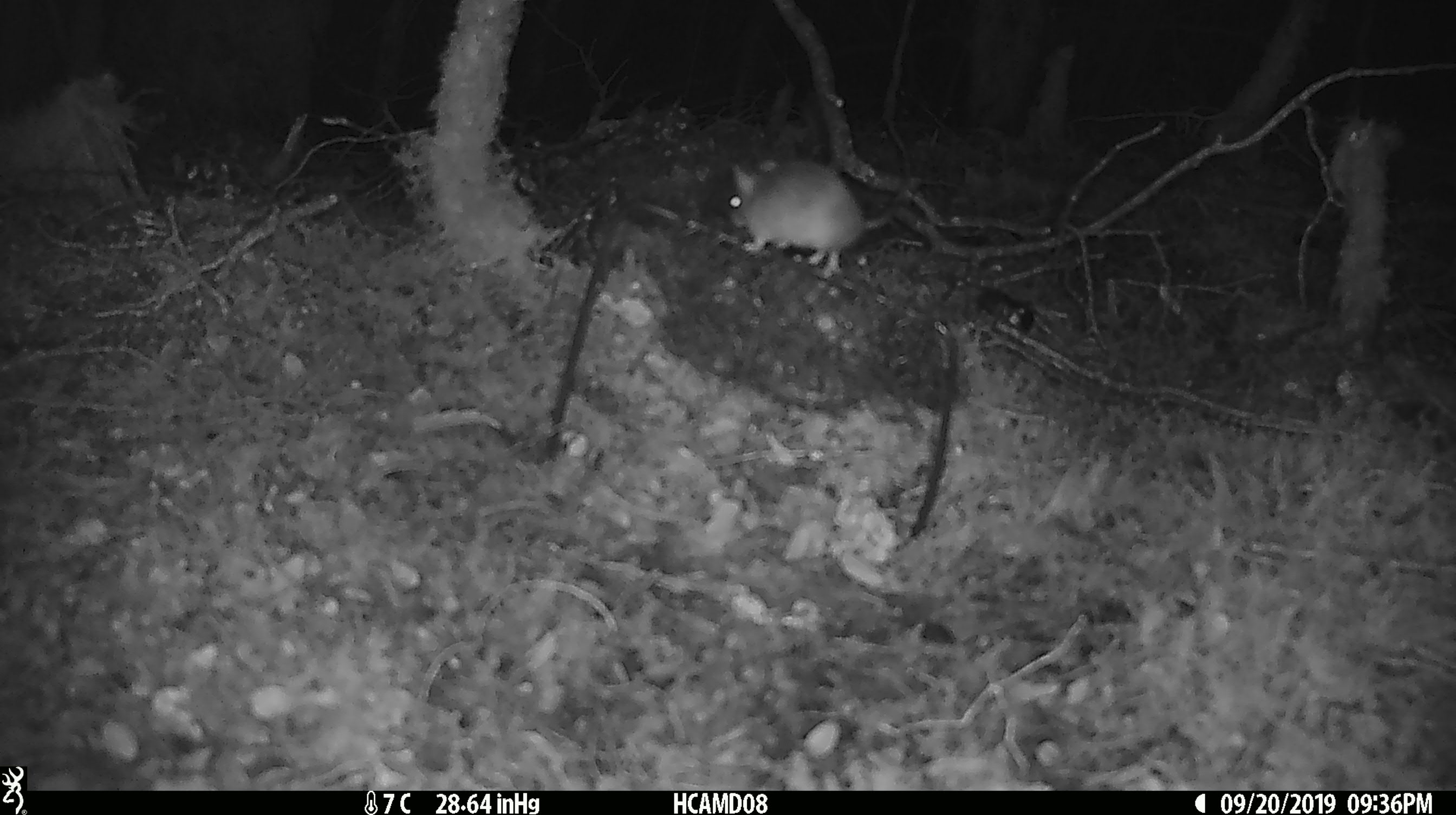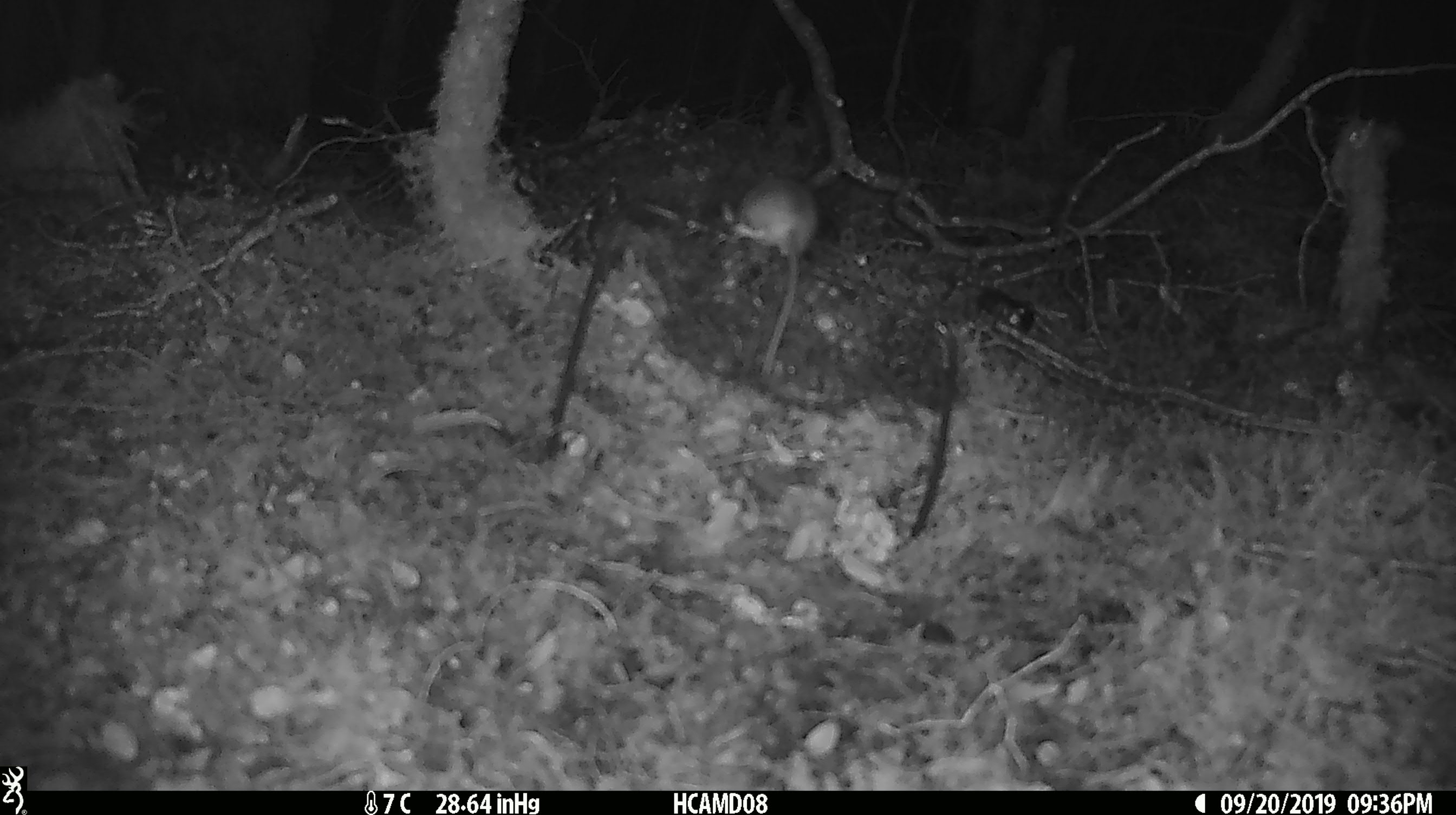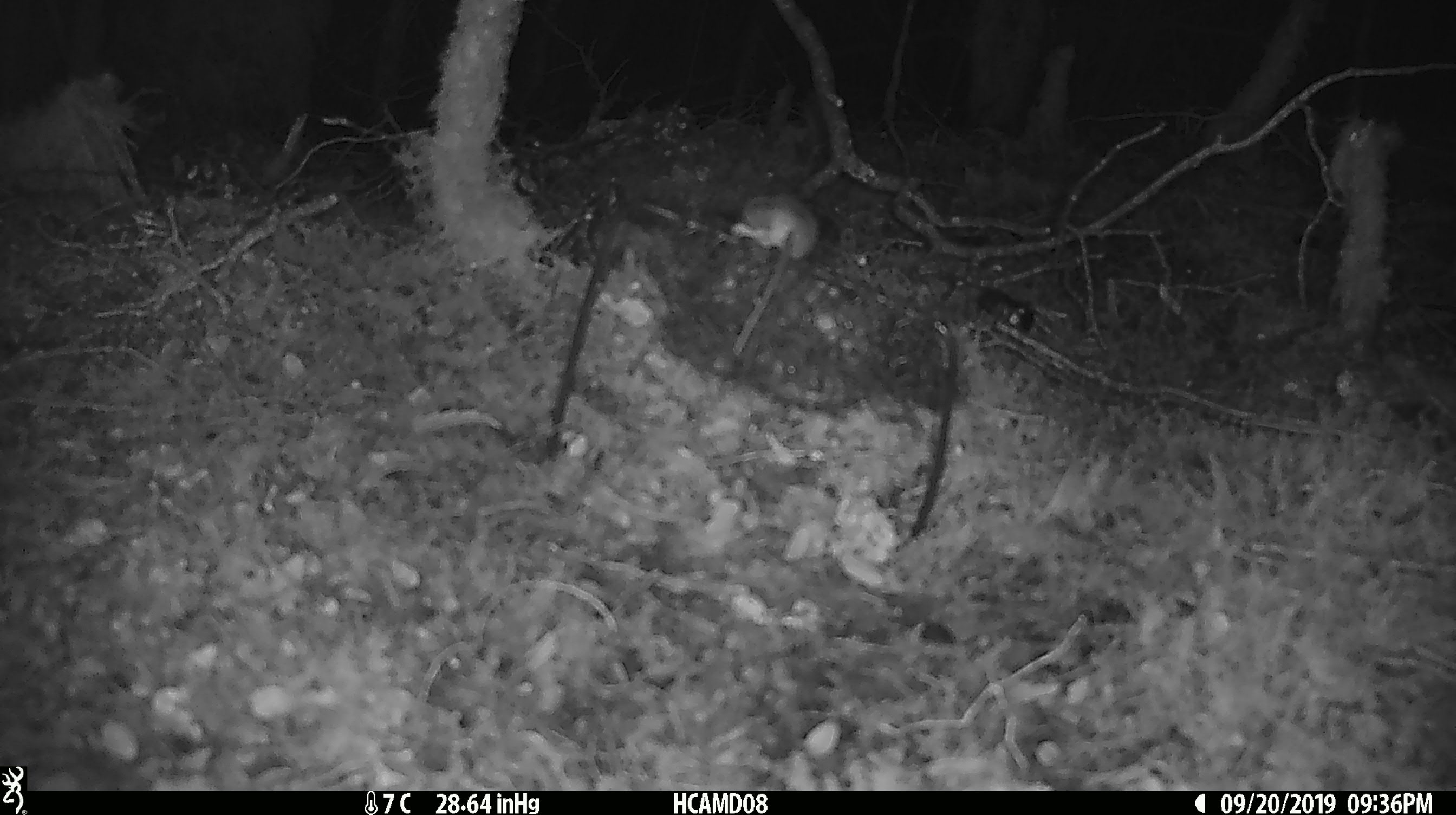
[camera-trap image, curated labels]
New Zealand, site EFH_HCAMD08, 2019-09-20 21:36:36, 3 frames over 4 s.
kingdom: Animalia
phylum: Chordata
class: Mammalia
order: Rodentia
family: Muridae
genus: Mus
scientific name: Mus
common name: mouse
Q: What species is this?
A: Mouse (Mus).